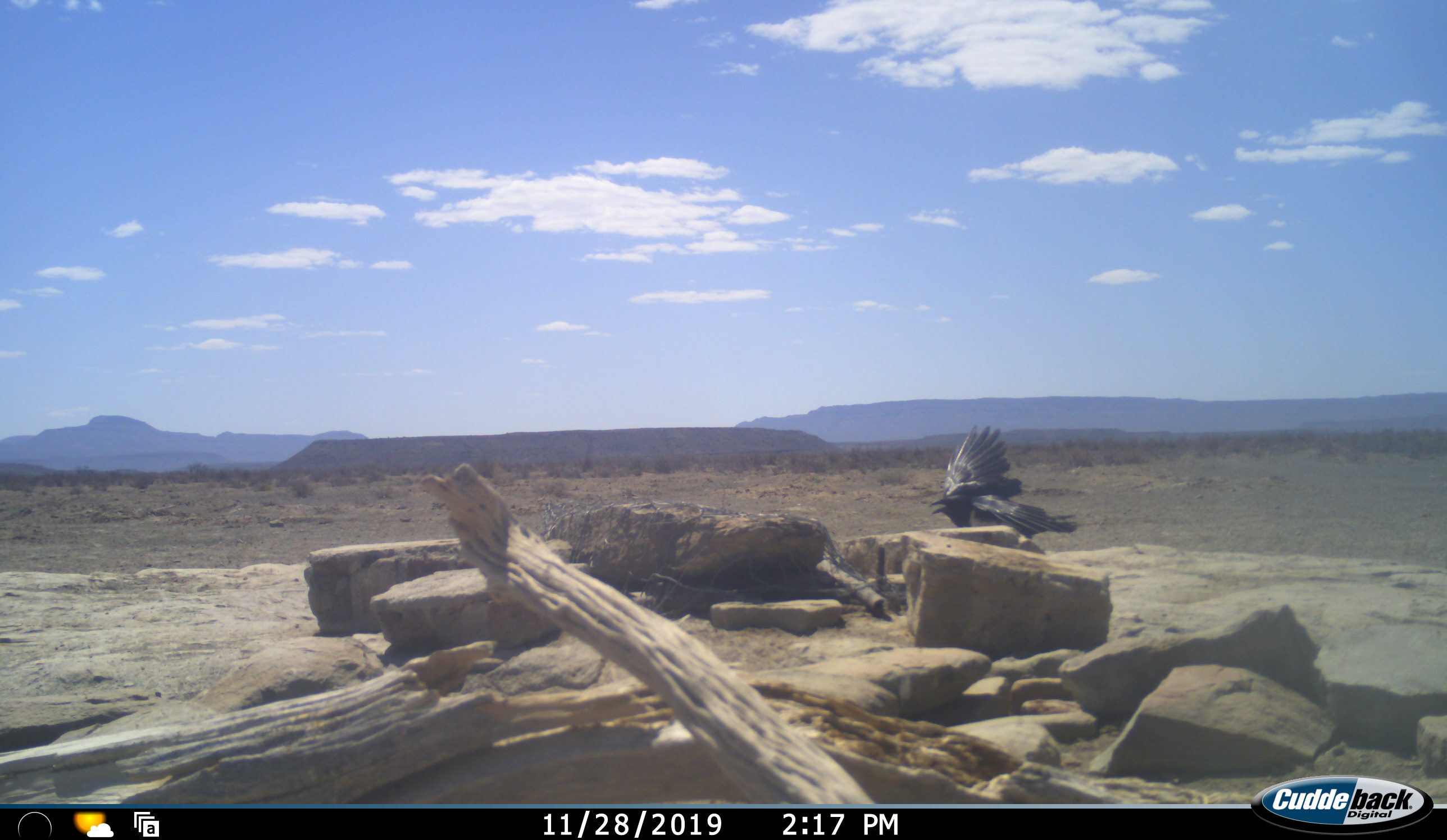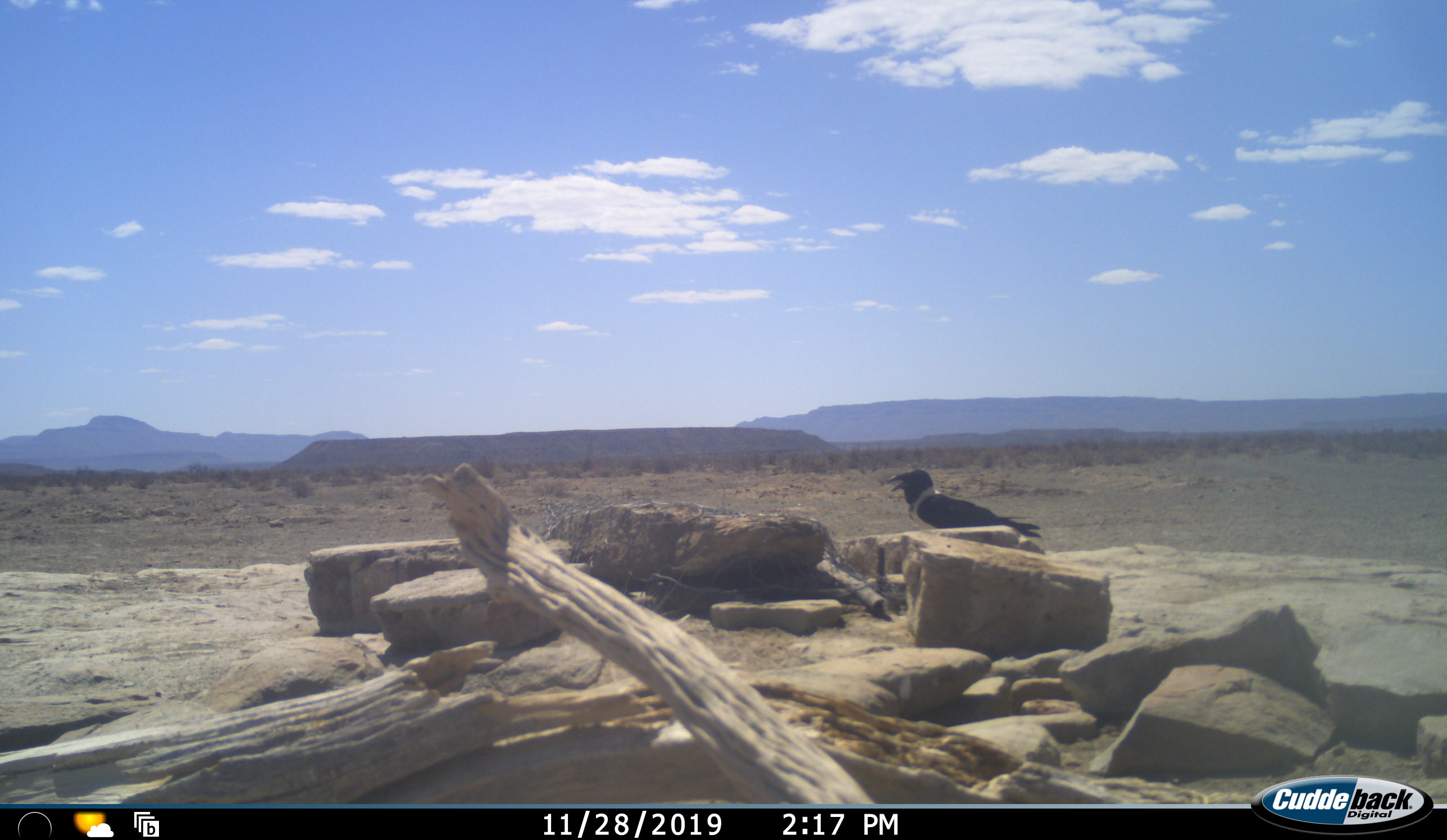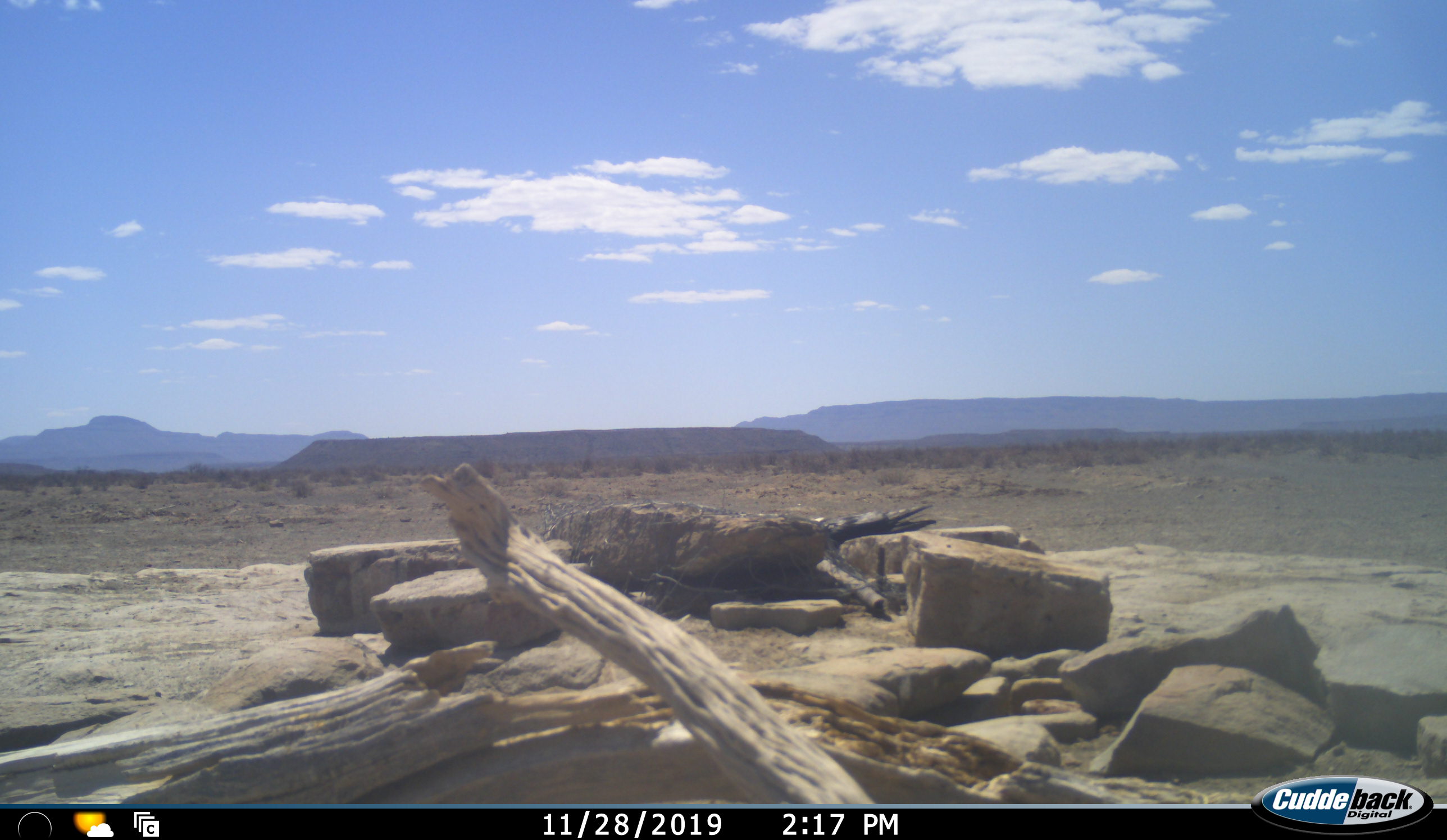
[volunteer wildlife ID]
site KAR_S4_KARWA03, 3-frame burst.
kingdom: Animalia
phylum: Chordata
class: Aves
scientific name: Aves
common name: bird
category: birdother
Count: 1.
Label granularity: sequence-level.